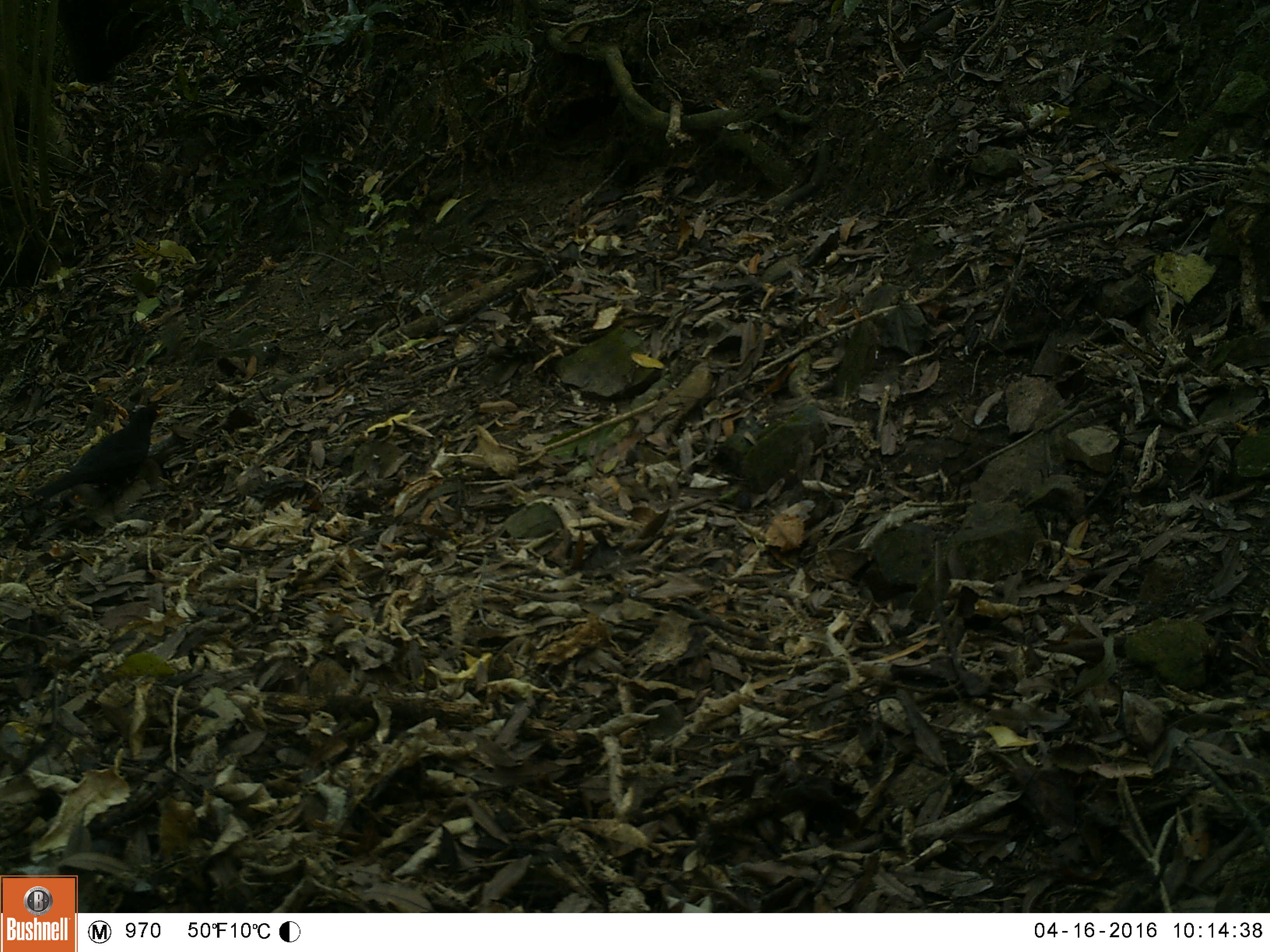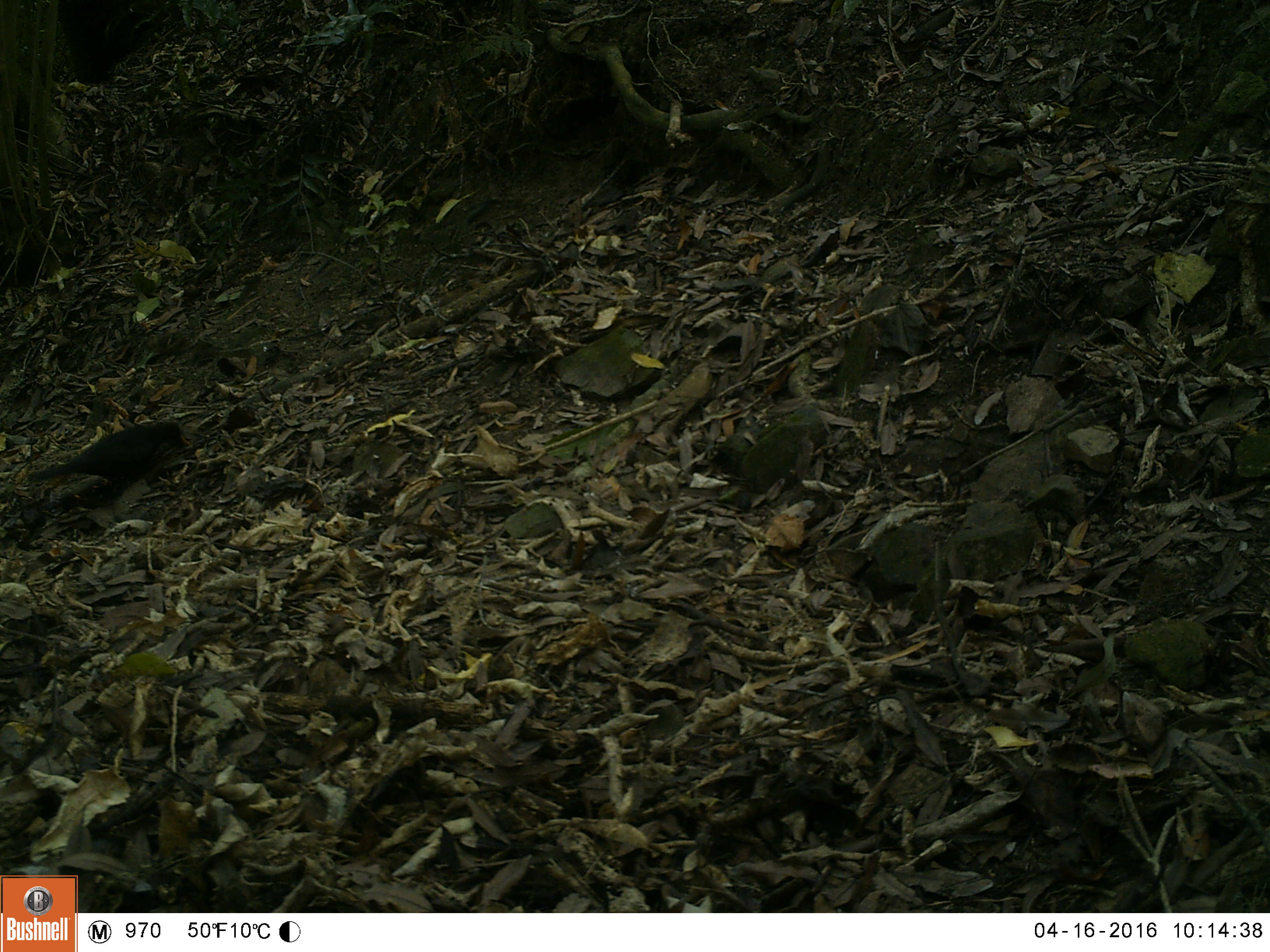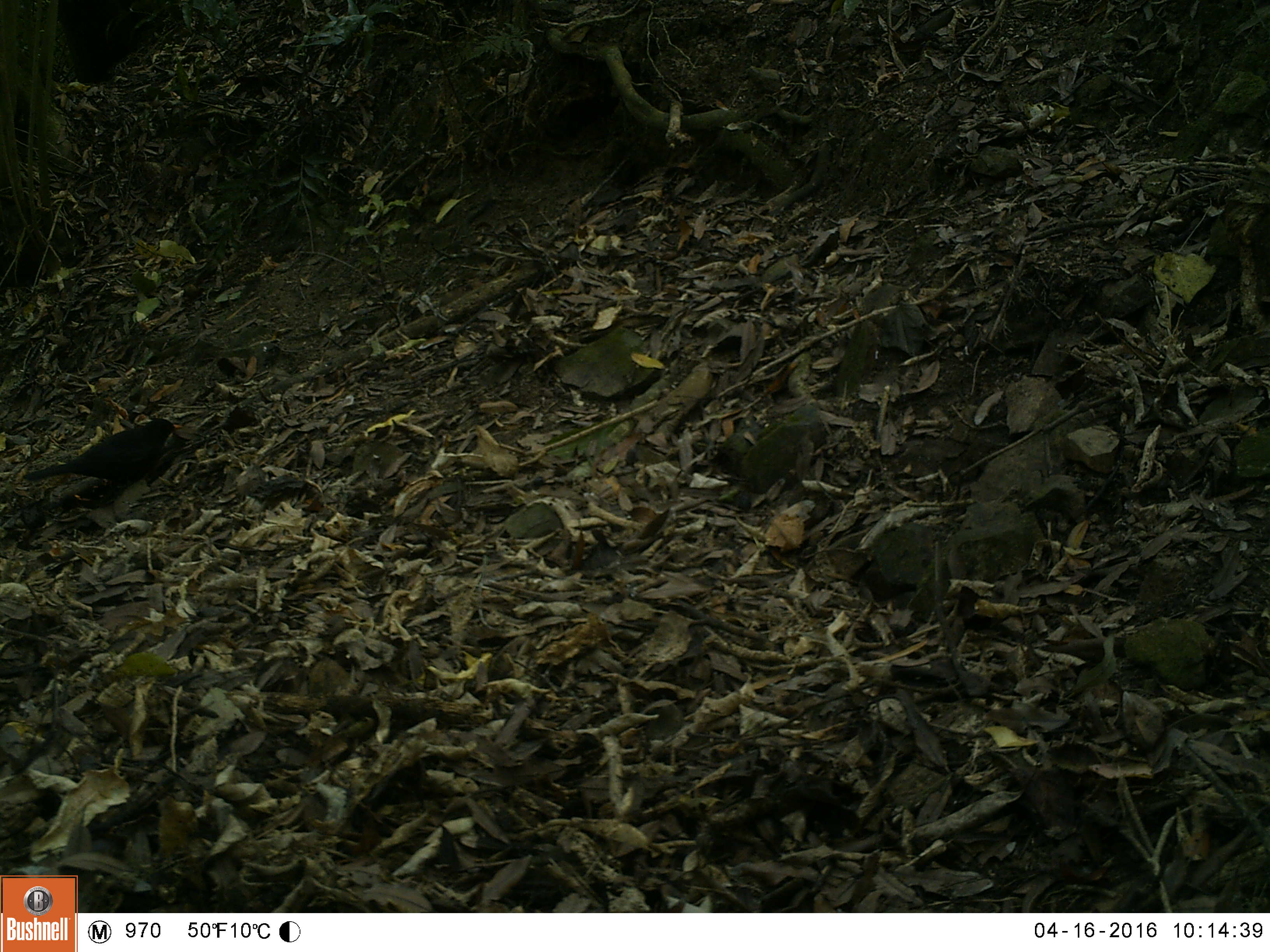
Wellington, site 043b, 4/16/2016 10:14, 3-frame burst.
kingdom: Animalia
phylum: Chordata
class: Aves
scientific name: Aves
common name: bird